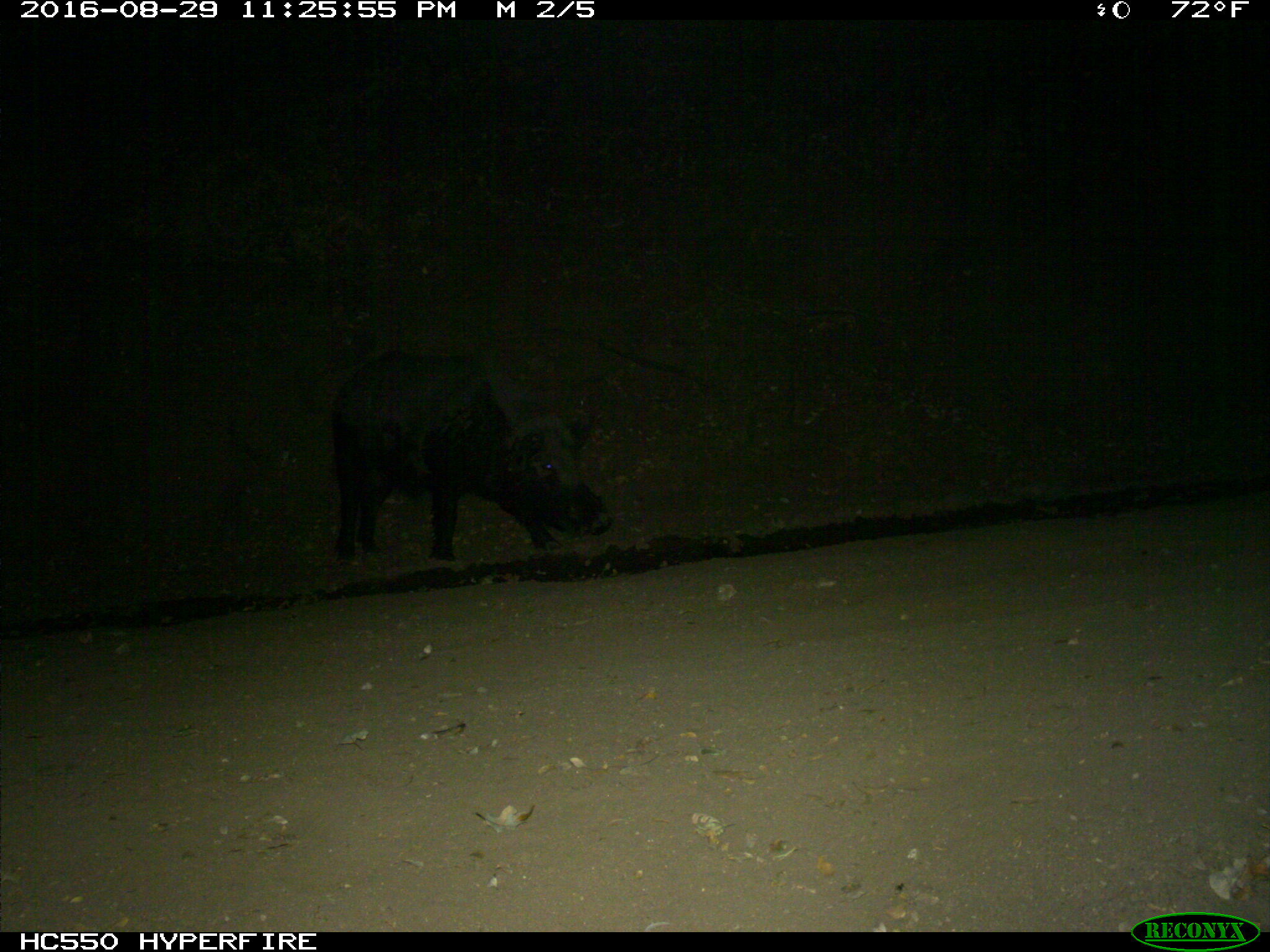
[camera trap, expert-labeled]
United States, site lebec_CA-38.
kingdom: Animalia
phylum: Chordata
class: Mammalia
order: Artiodactyla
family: Suidae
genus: Sus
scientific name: Sus scrofa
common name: wild boar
Sus scrofa (wild boar).